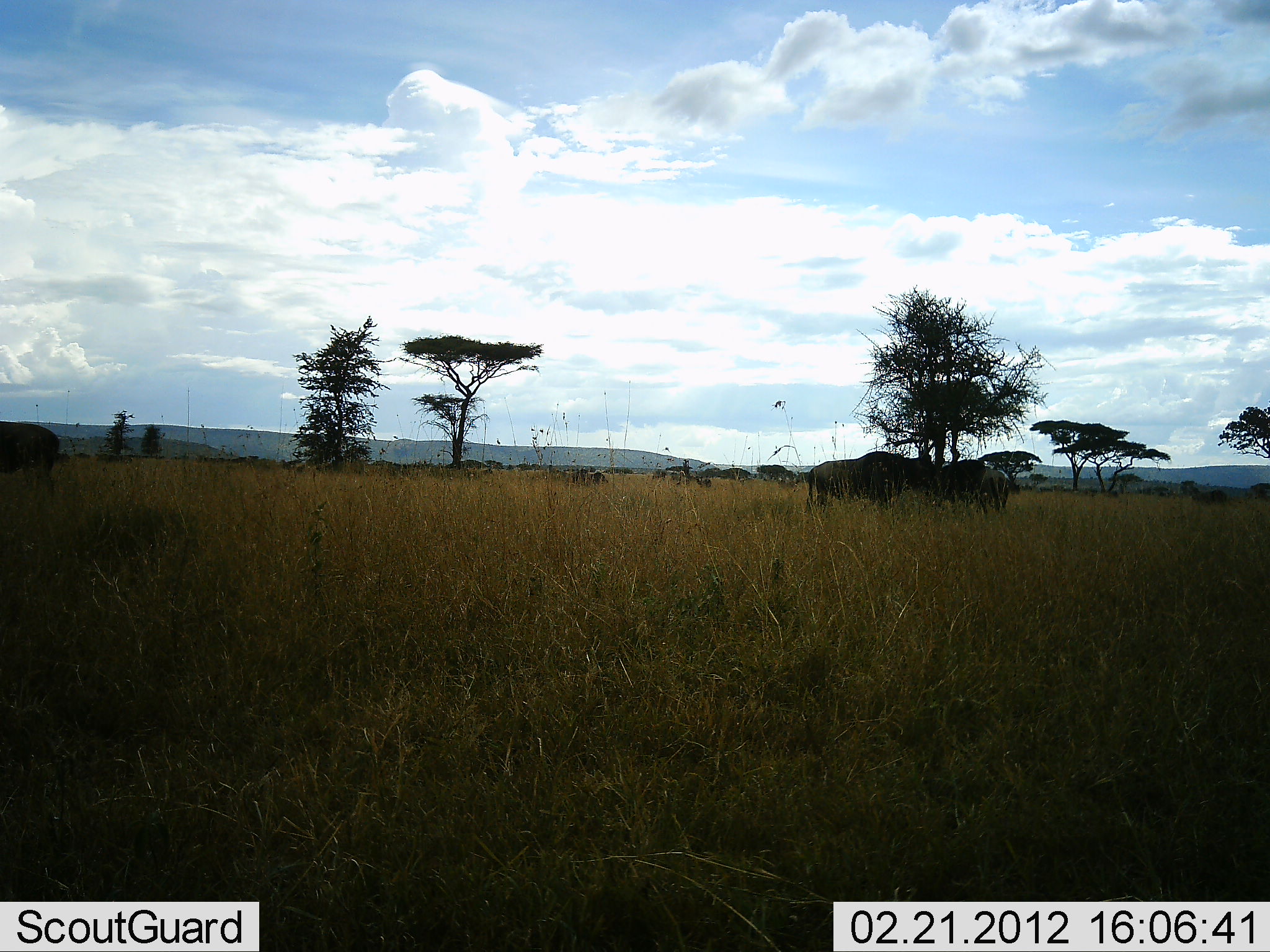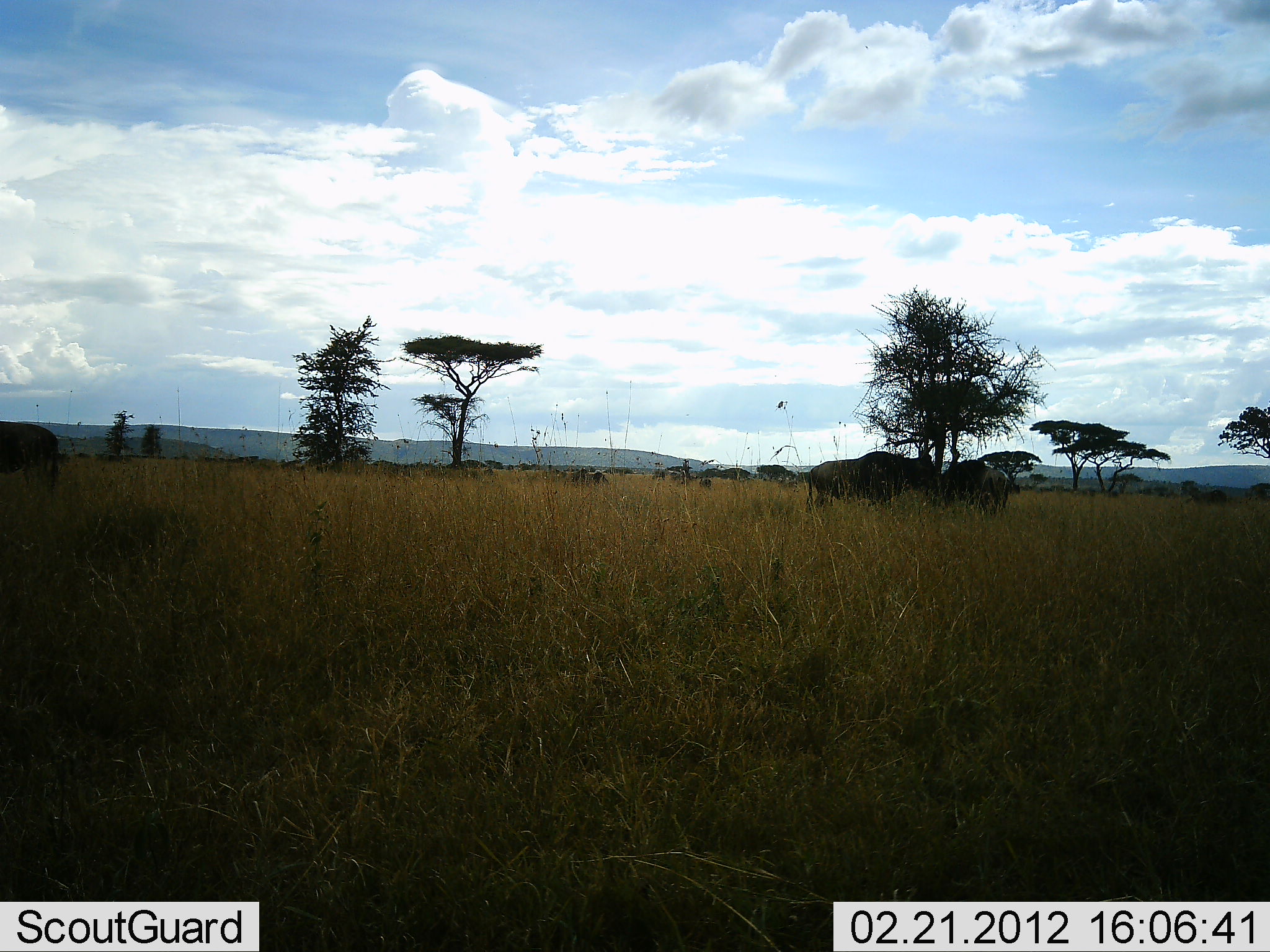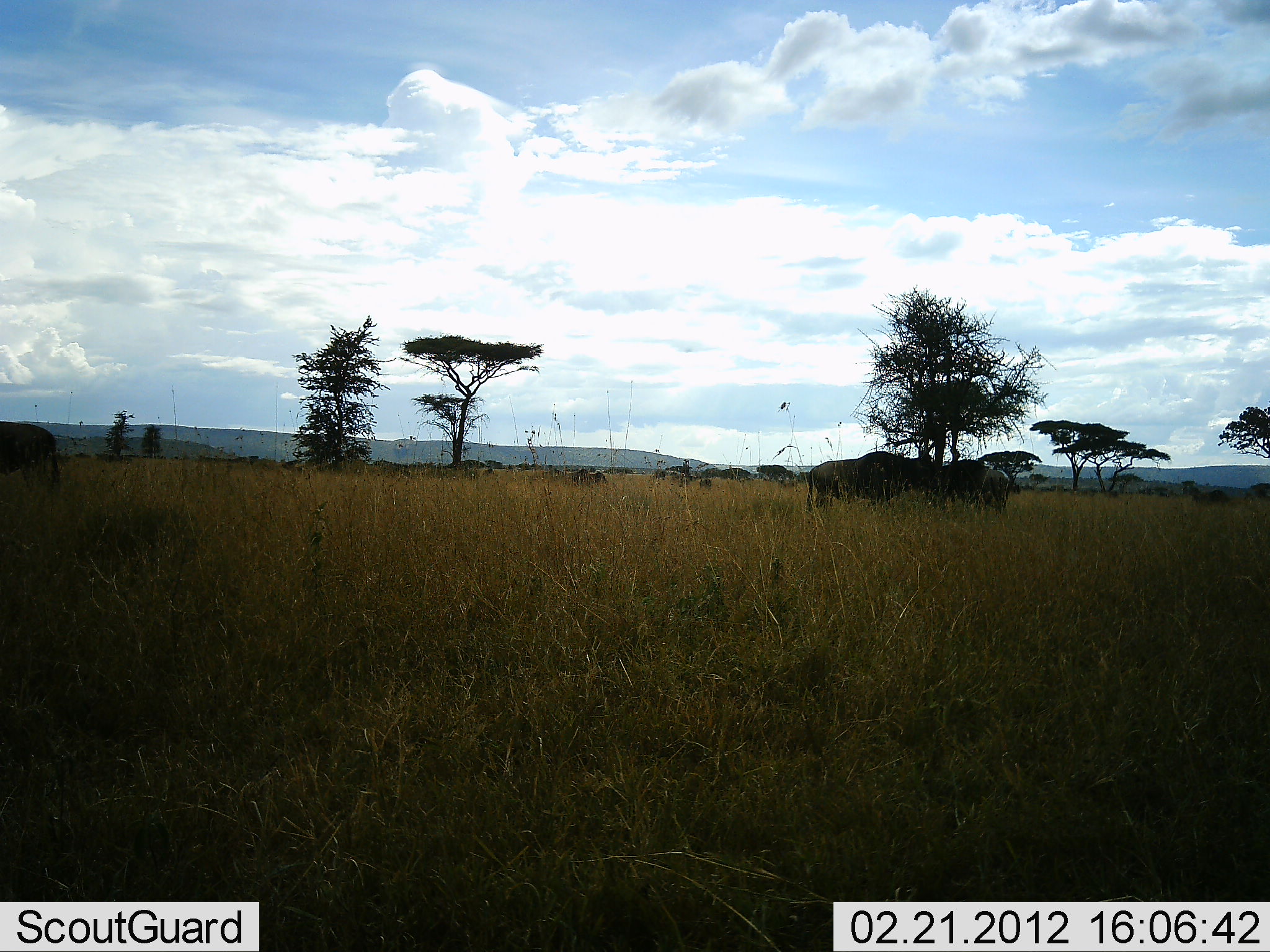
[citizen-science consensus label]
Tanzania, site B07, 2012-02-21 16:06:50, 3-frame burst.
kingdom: Animalia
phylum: Chordata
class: Mammalia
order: Artiodactyla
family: Bovidae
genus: Connochaetes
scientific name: Connochaetes taurinus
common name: blue wildebeest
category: wildebeest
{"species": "wildebeest (blue wildebeest) (Connochaetes taurinus)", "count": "3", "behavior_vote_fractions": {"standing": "86%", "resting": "7%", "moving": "7%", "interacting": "21%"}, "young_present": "0%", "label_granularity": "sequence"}